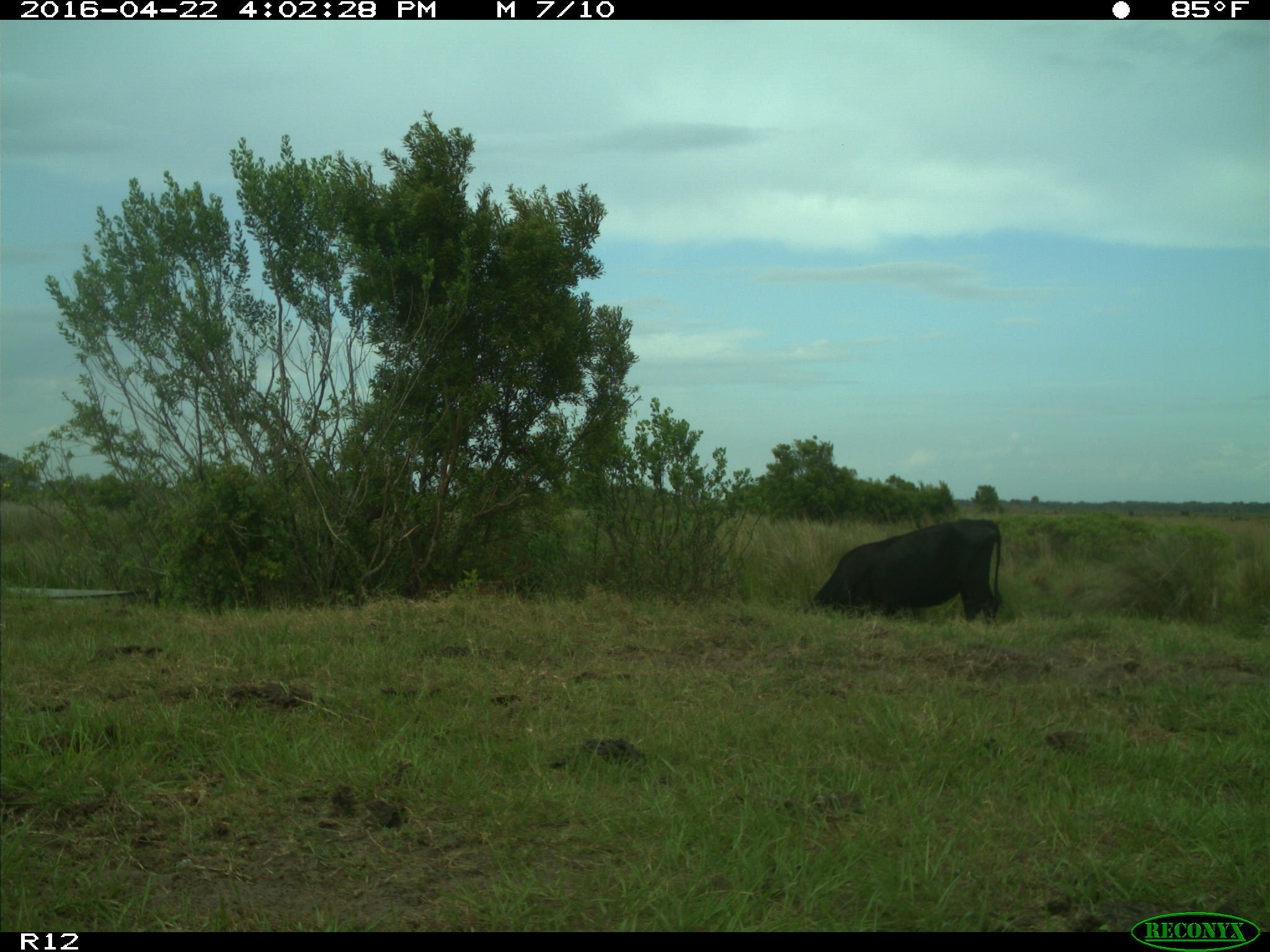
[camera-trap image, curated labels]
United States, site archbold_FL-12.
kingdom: Animalia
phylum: Chordata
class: Mammalia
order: Artiodactyla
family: Bovidae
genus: Bos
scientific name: Bos taurus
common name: domestic cow